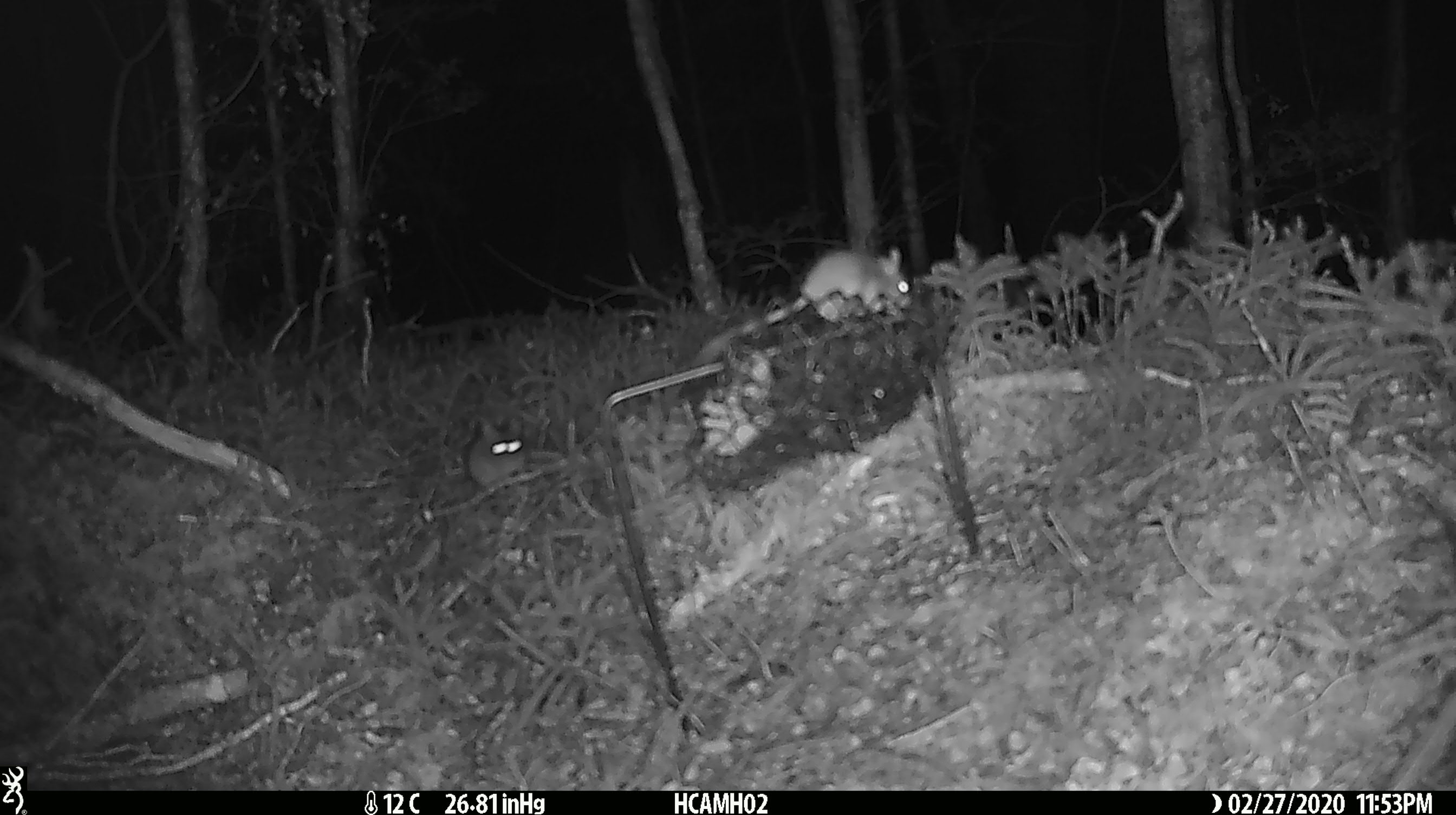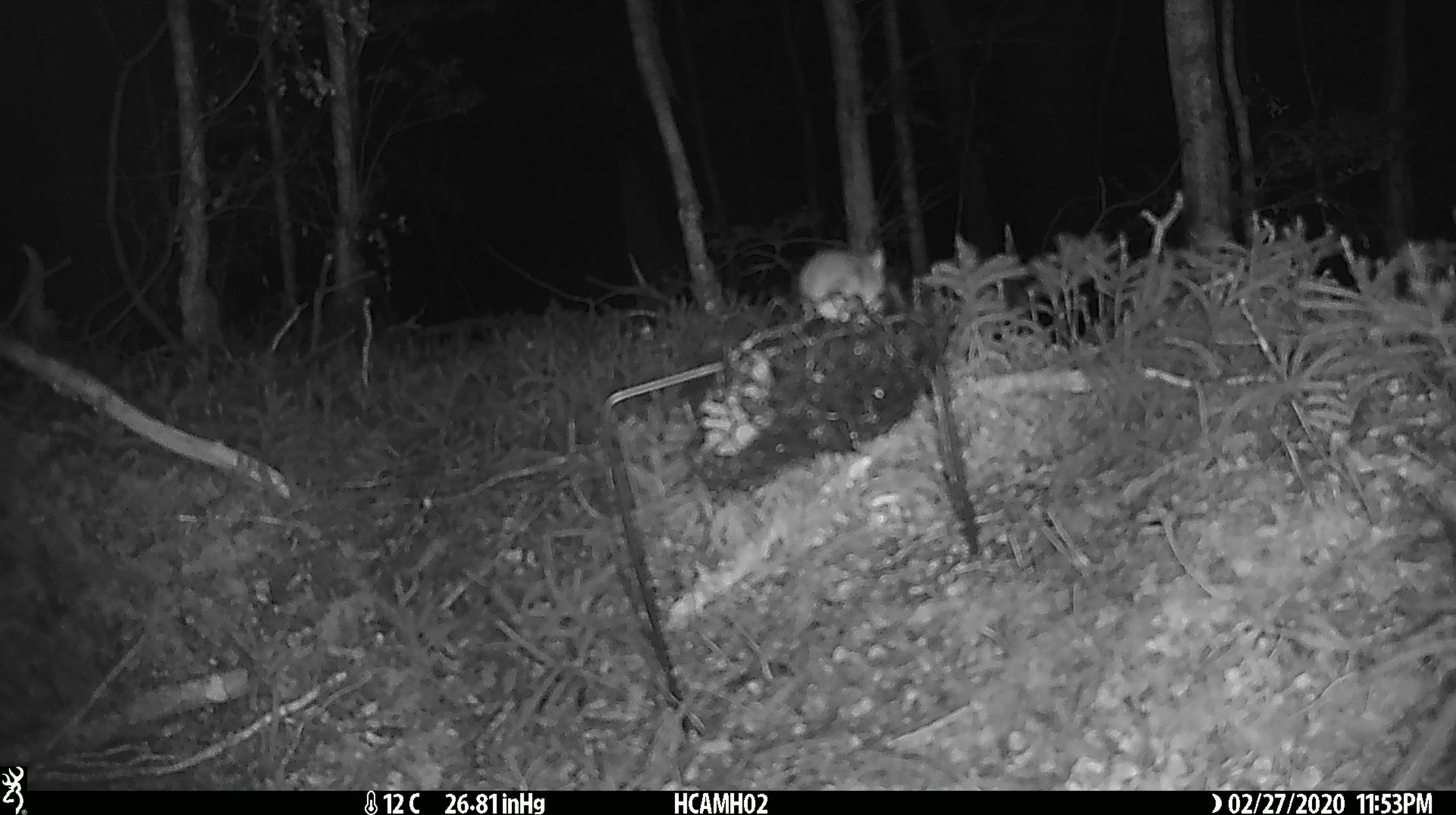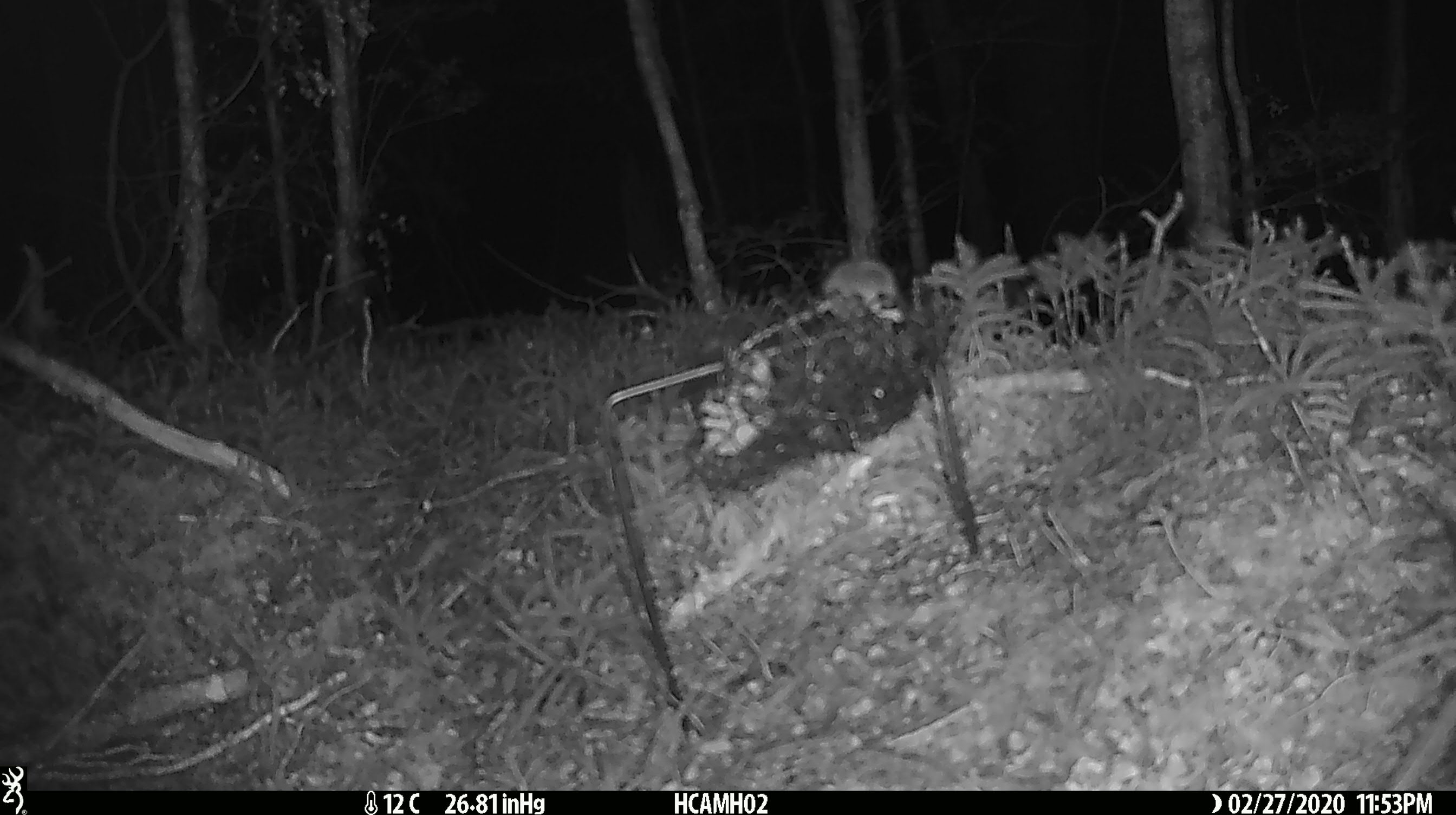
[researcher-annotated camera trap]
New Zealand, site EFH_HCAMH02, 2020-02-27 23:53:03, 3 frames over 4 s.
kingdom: Animalia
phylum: Chordata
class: Mammalia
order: Rodentia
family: Muridae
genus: Mus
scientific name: Mus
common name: mouse